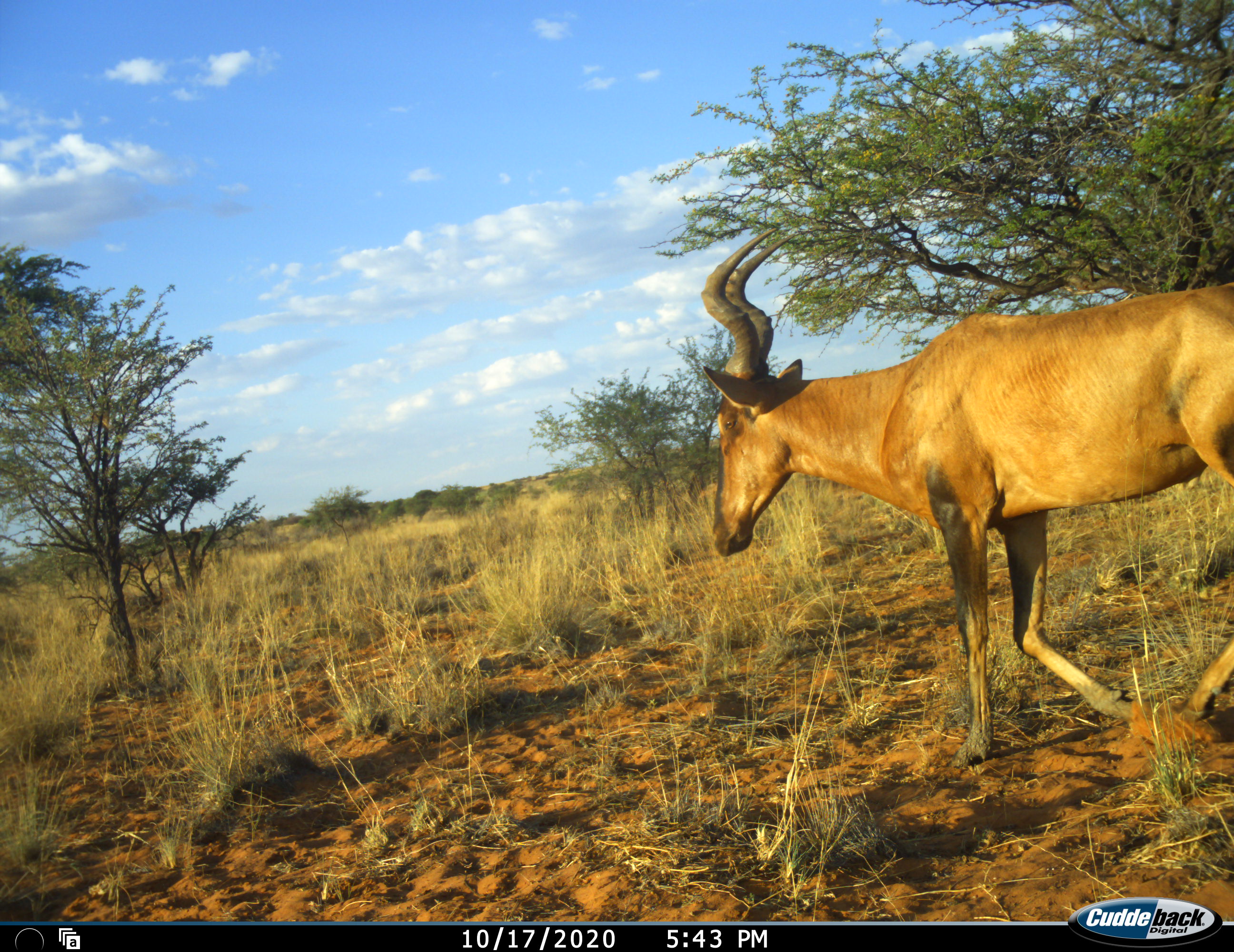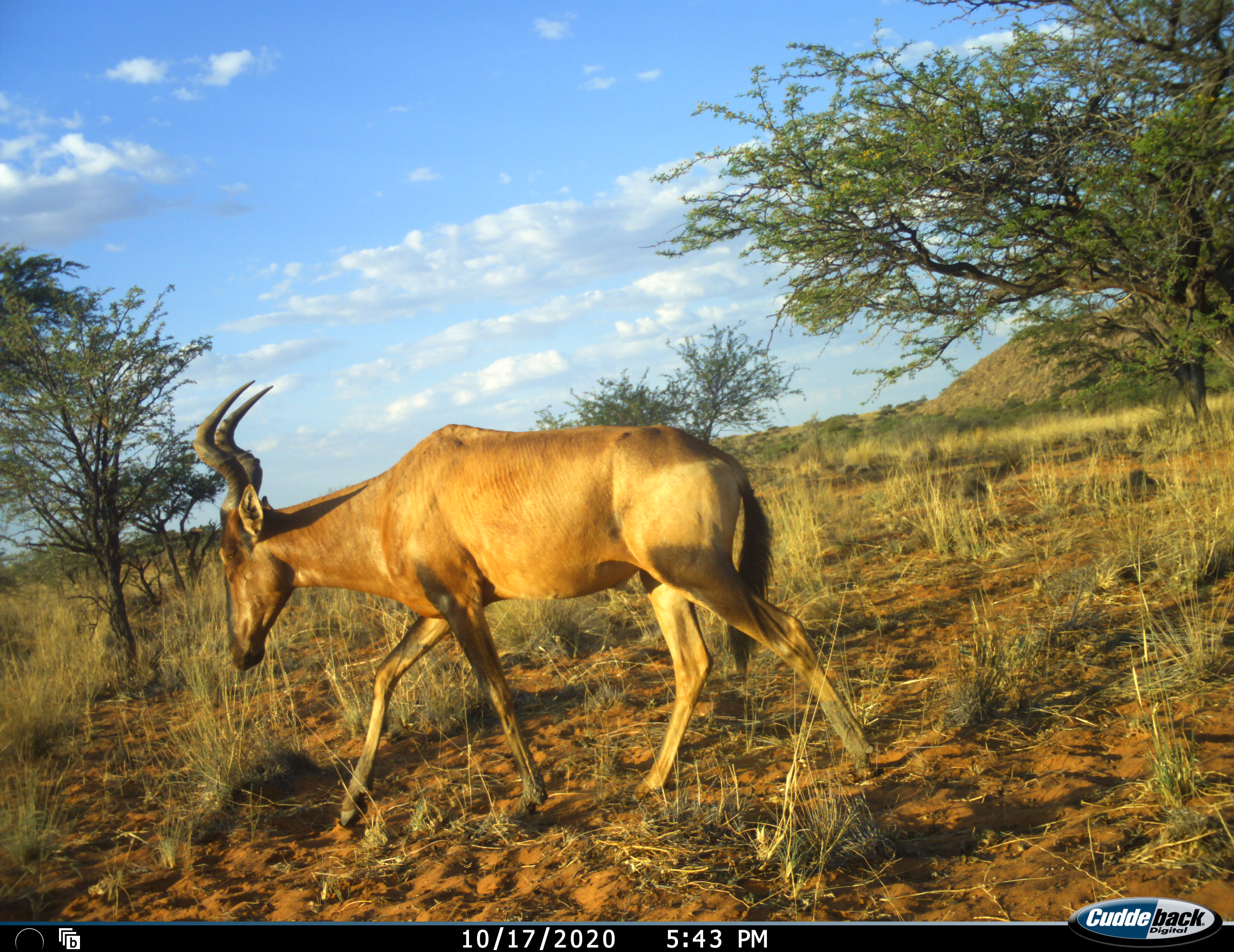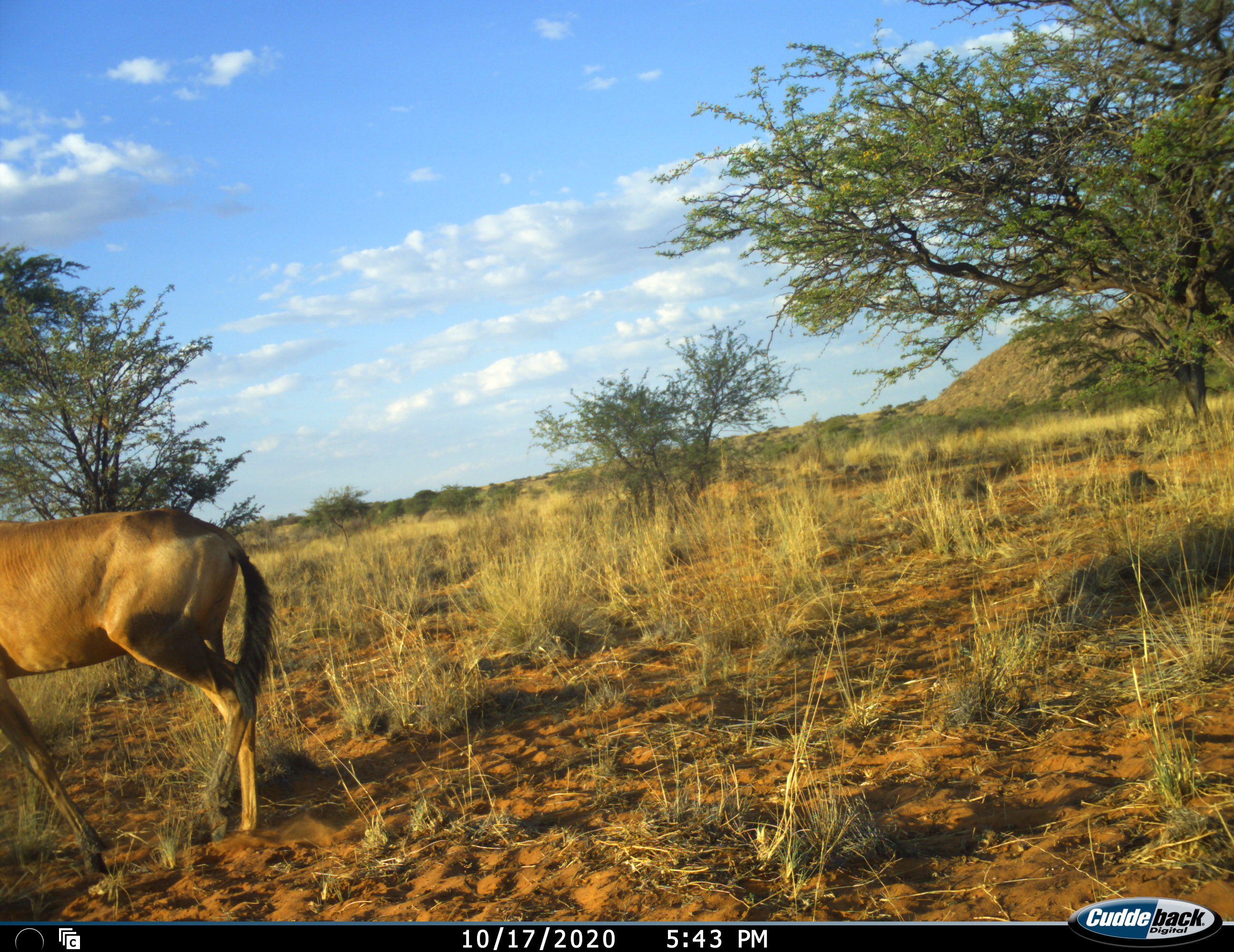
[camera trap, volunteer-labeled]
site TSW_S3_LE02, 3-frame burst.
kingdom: Animalia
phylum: Chordata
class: Mammalia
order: Artiodactyla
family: Bovidae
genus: Alcelaphus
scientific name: Alcelaphus buselaphus caama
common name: red hartebeest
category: hartebeestred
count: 1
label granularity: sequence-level